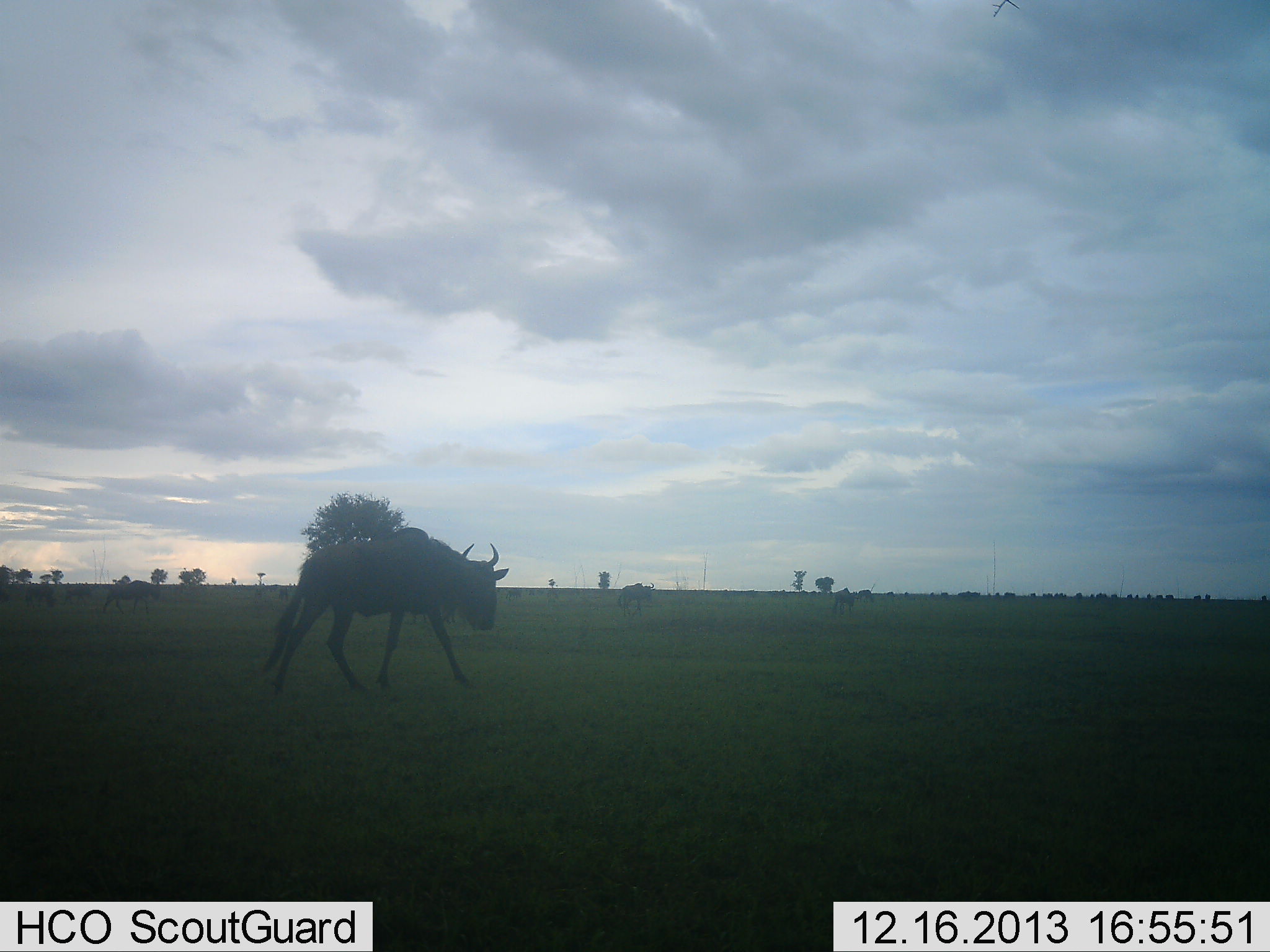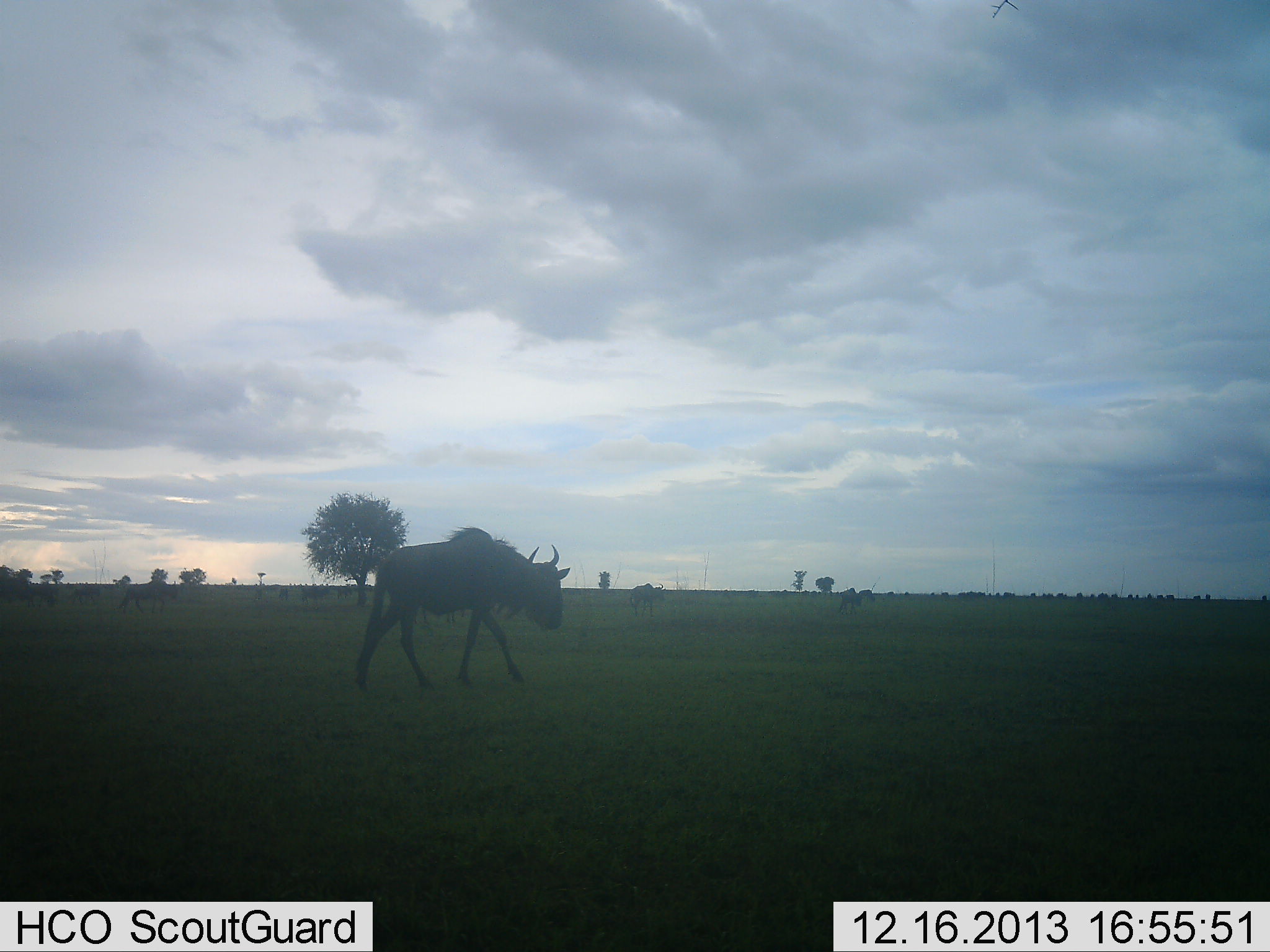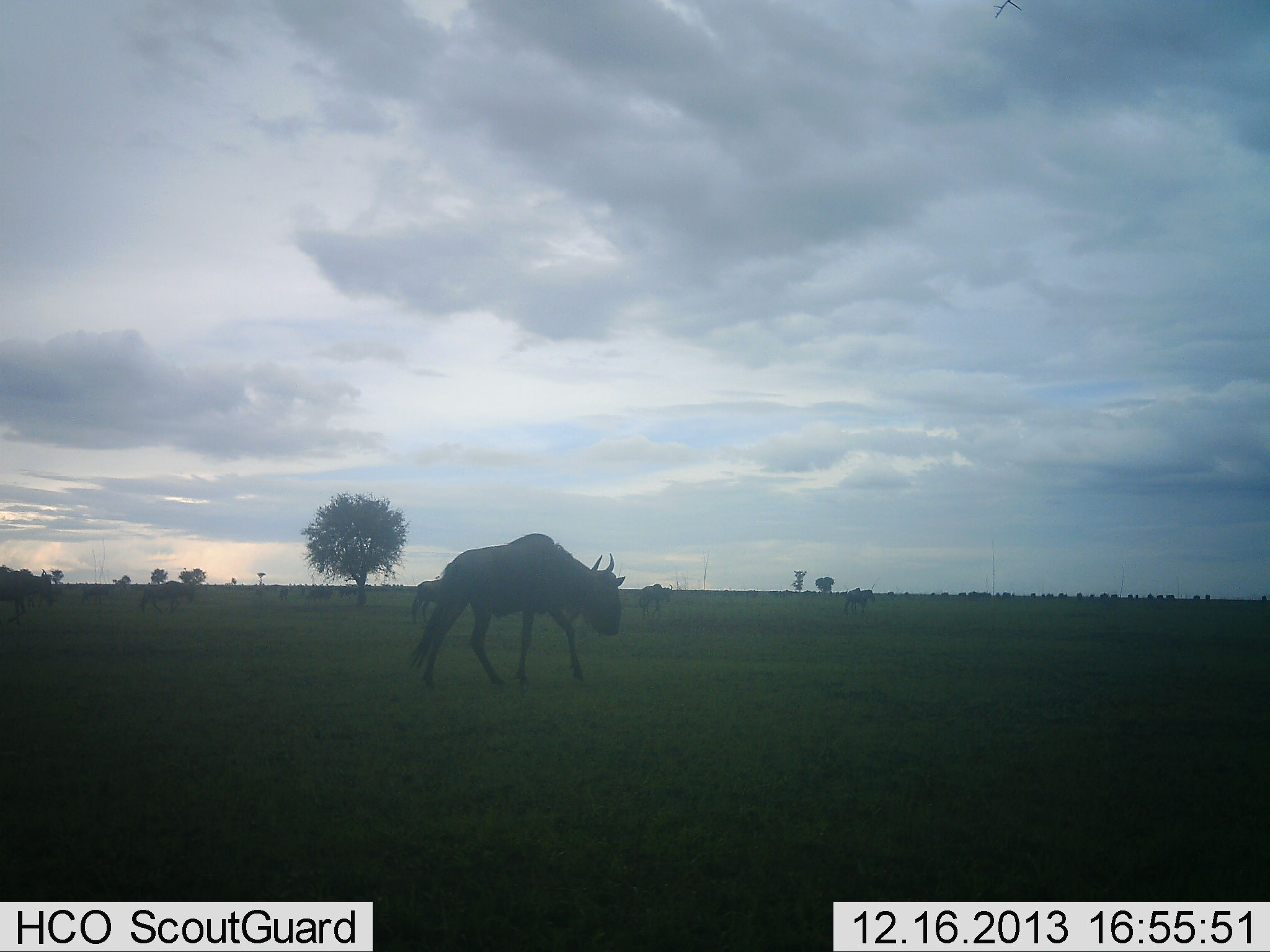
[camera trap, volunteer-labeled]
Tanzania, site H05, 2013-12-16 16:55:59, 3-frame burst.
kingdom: Animalia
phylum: Chordata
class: Mammalia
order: Artiodactyla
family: Bovidae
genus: Connochaetes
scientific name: Connochaetes taurinus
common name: blue wildebeest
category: wildebeest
Wildebeest (blue wildebeest) (Connochaetes taurinus), count 6. Behavior (volunteer vote fractions): standing 16%, resting 0%, moving 89%, interacting 0%. Young present (vote fraction): 5%. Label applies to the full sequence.